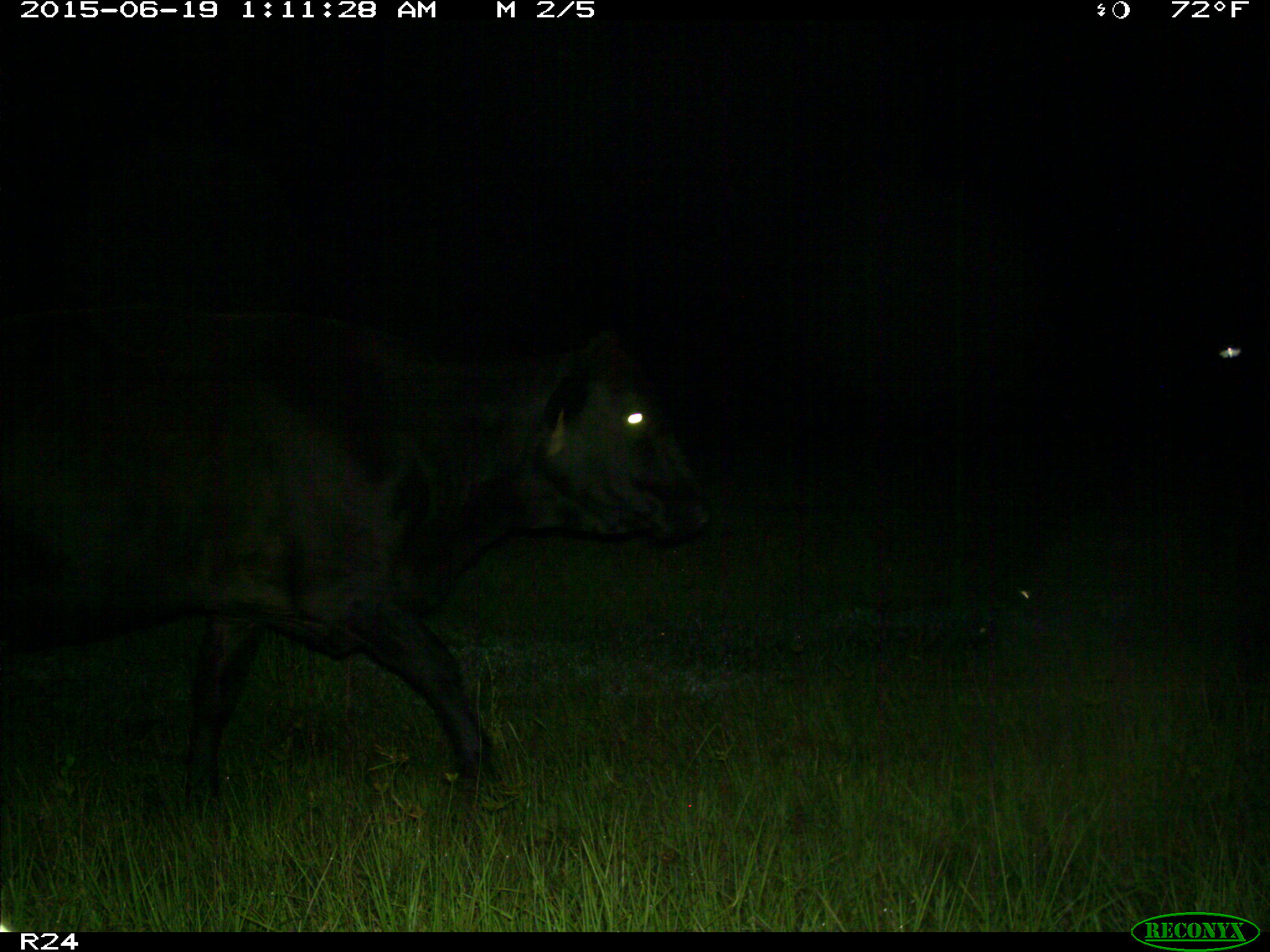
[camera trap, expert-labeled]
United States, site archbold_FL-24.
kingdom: Animalia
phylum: Chordata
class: Mammalia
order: Artiodactyla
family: Bovidae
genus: Bos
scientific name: Bos taurus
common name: domestic cow